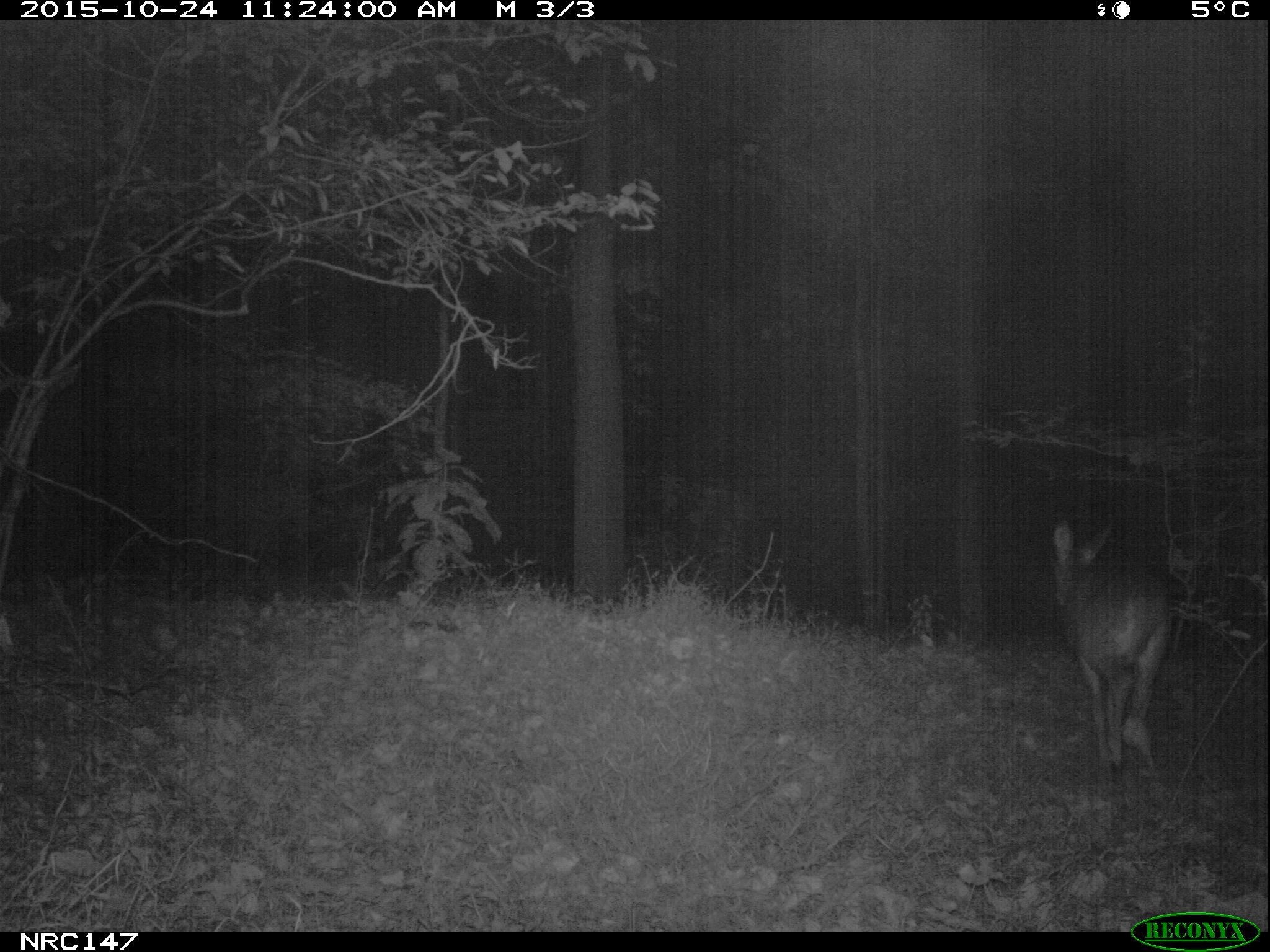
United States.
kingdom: Animalia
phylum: Chordata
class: Mammalia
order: Artiodactyla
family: Cervidae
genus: Odocoileus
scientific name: Odocoileus virginianus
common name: white-tailed deer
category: White Tailed Deer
White Tailed Deer (white-tailed deer) (Odocoileus virginianus).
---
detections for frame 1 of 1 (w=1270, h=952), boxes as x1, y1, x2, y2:
White Tailed Deer: 1037, 516, 1187, 785